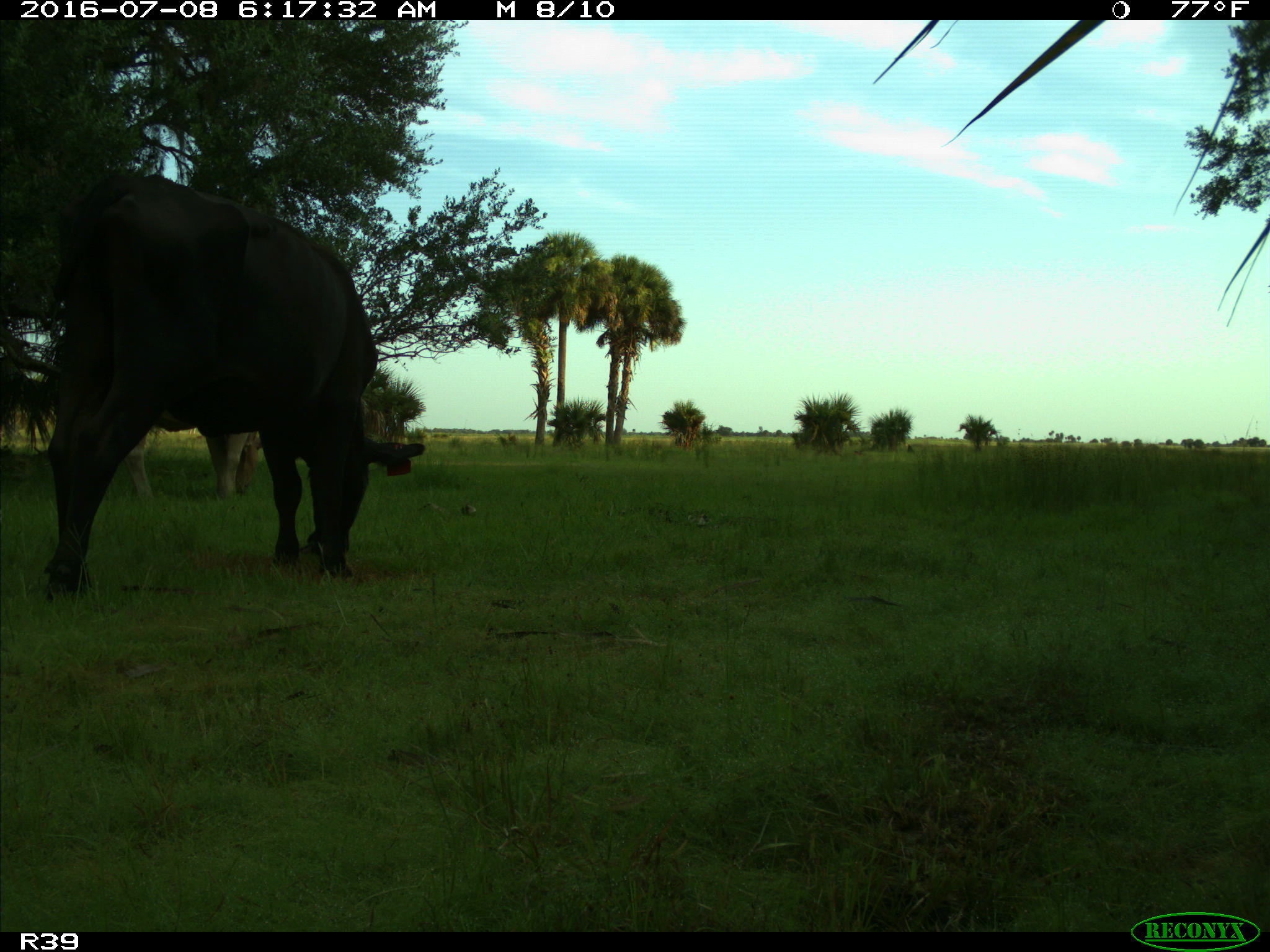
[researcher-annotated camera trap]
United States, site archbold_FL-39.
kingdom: Animalia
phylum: Chordata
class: Mammalia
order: Artiodactyla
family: Bovidae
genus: Bos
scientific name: Bos taurus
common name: domestic cow